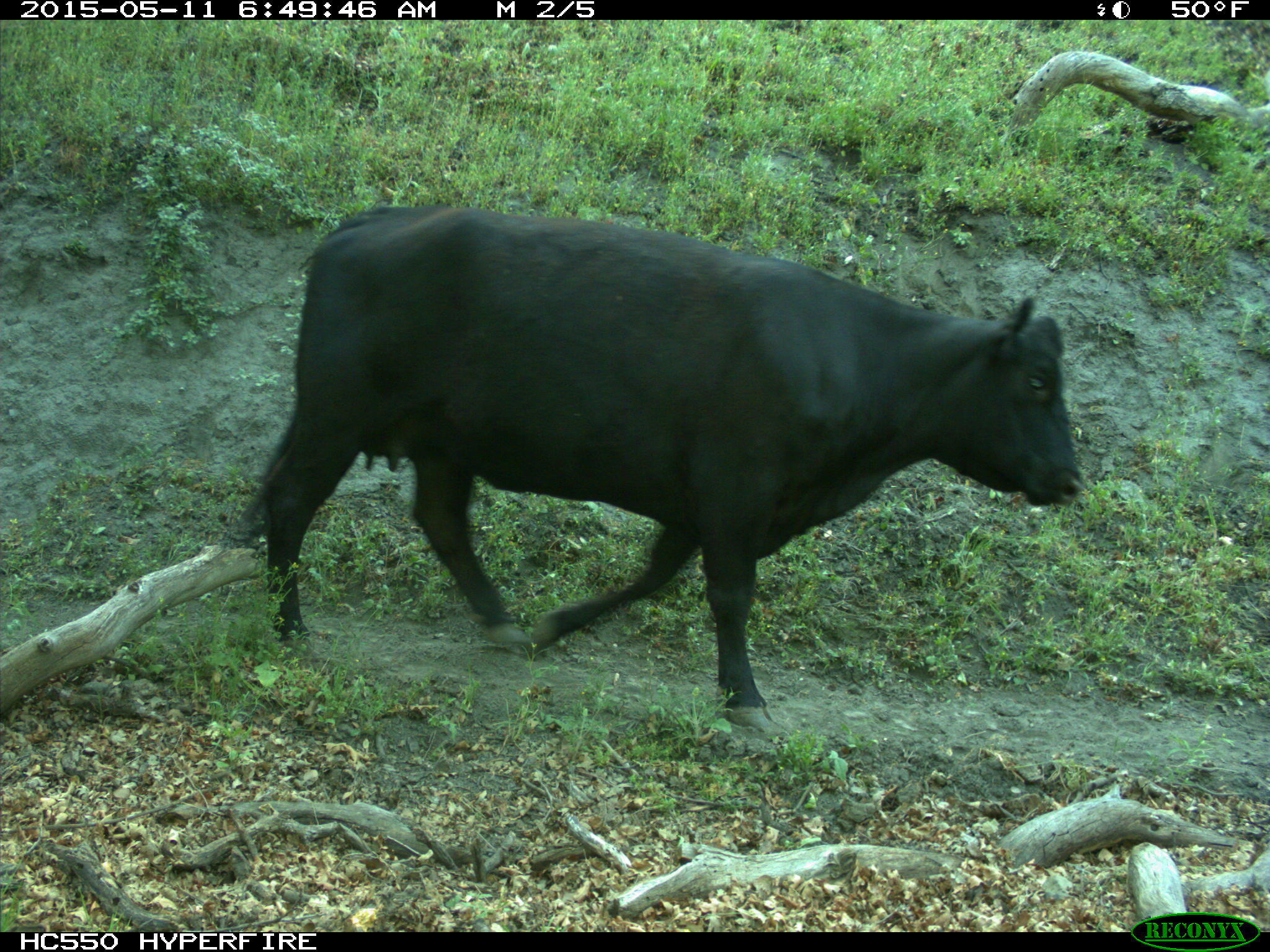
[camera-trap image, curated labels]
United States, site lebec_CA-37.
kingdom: Animalia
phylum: Chordata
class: Mammalia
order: Artiodactyla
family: Bovidae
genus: Bos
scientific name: Bos taurus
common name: domestic cow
Bos taurus (domestic cow).